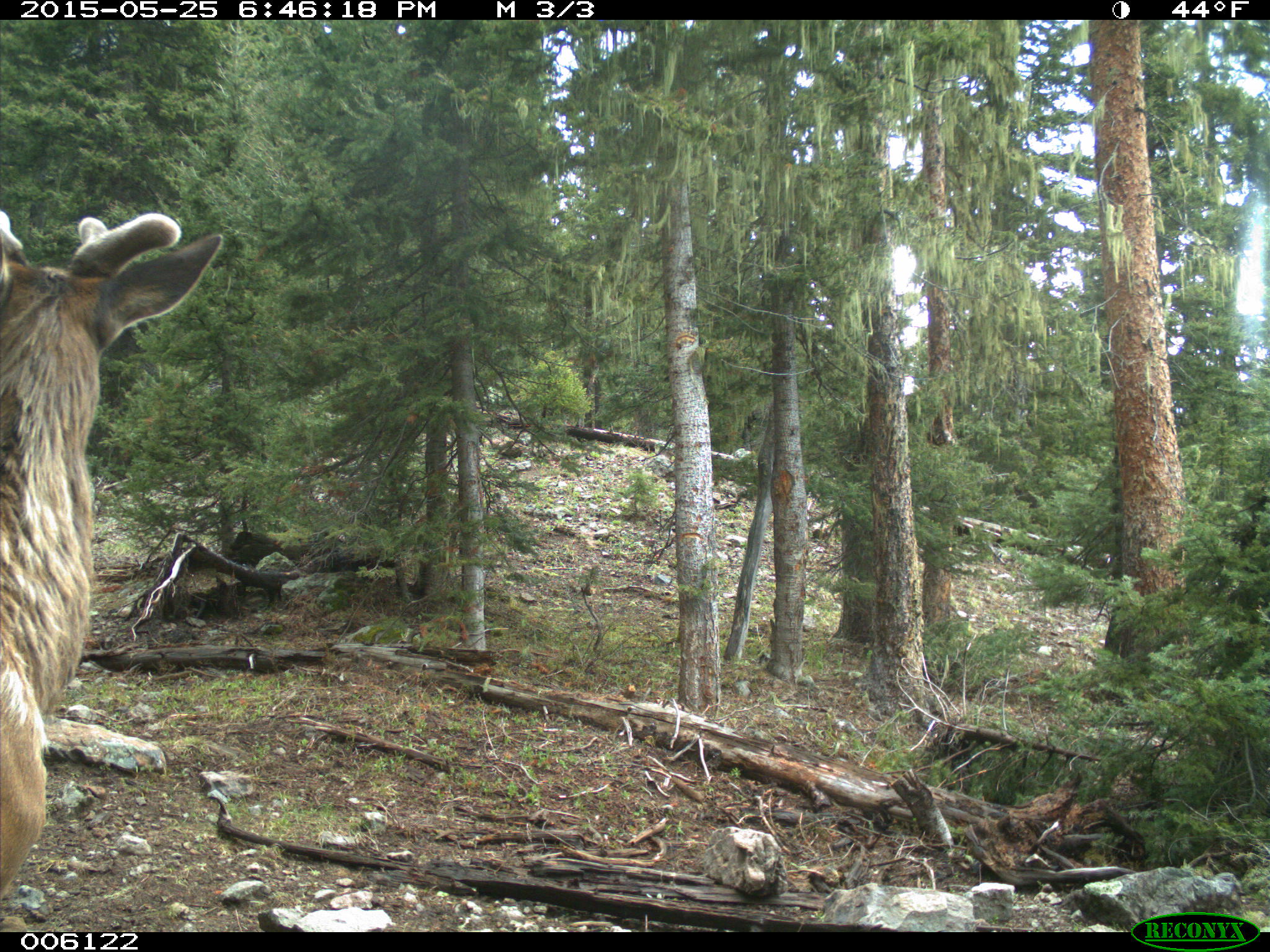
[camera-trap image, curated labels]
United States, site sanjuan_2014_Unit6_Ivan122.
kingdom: Animalia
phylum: Chordata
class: Mammalia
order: Artiodactyla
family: Cervidae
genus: Cervus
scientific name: Cervus elaphus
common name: red deer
Cervus elaphus (red deer).